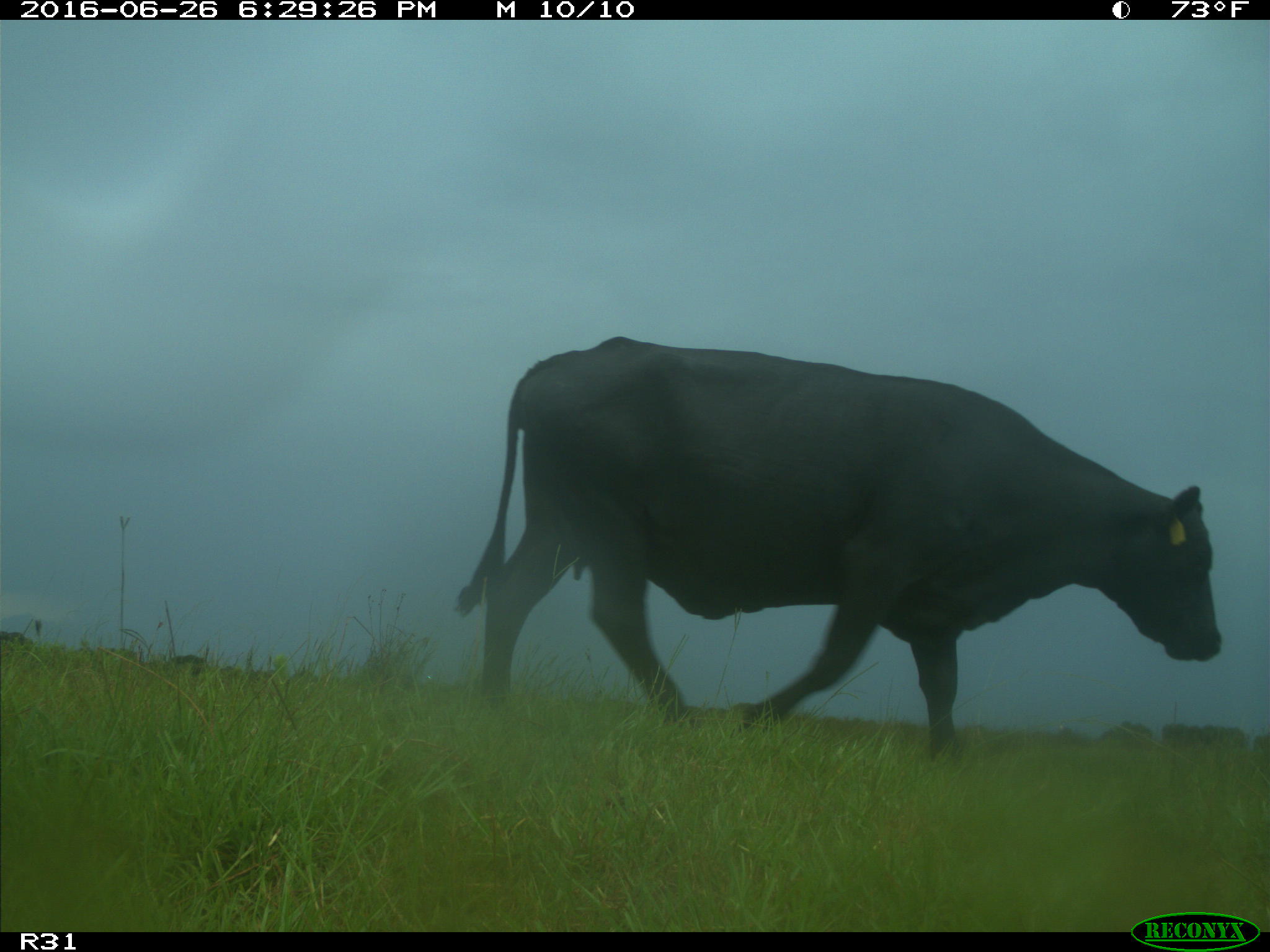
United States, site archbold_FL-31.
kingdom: Animalia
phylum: Chordata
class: Mammalia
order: Artiodactyla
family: Bovidae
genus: Bos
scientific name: Bos taurus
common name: domestic cow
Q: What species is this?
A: Bos taurus (domestic cow).